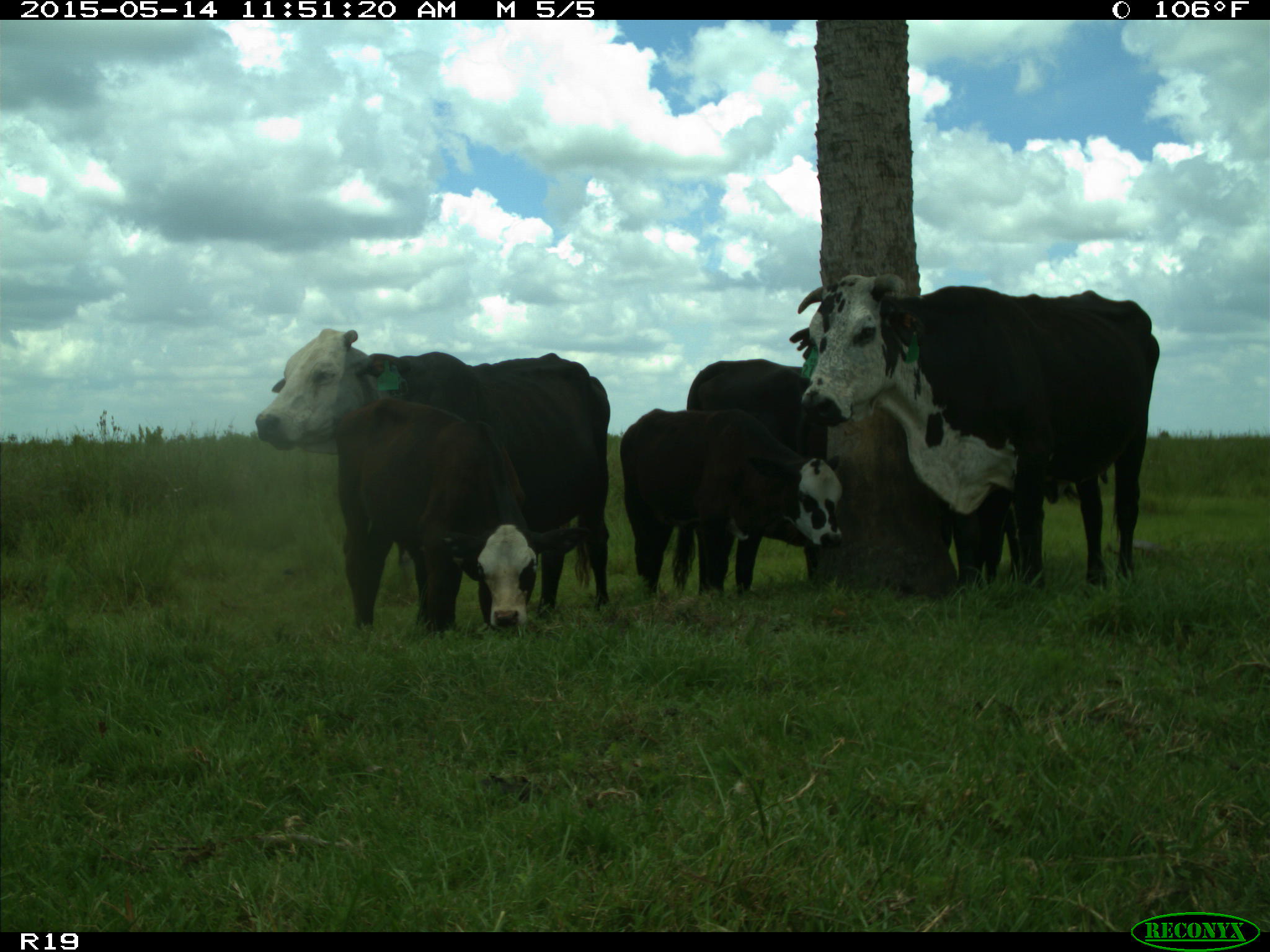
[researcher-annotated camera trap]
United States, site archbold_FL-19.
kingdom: Animalia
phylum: Chordata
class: Mammalia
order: Artiodactyla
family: Bovidae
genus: Bos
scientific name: Bos taurus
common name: domestic cow